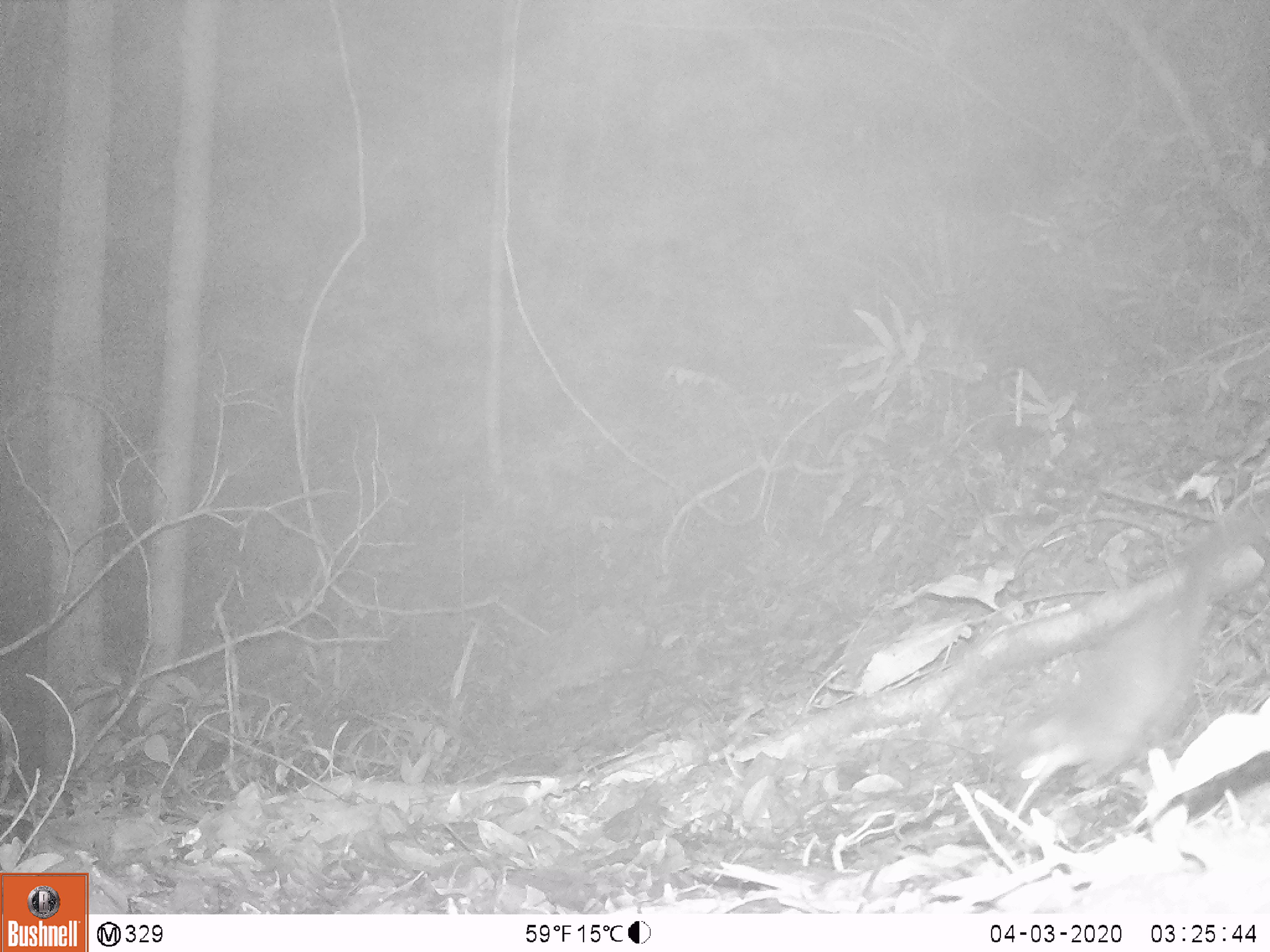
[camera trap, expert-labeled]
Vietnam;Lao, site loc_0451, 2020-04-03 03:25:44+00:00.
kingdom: Animalia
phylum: Chordata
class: Mammalia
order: Carnivora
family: Mustelidae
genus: Melogale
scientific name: Melogale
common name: ferret badger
Ferret badger (Melogale). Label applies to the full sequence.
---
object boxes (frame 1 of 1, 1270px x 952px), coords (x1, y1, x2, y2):
ferret badger: (994, 528, 1241, 808)